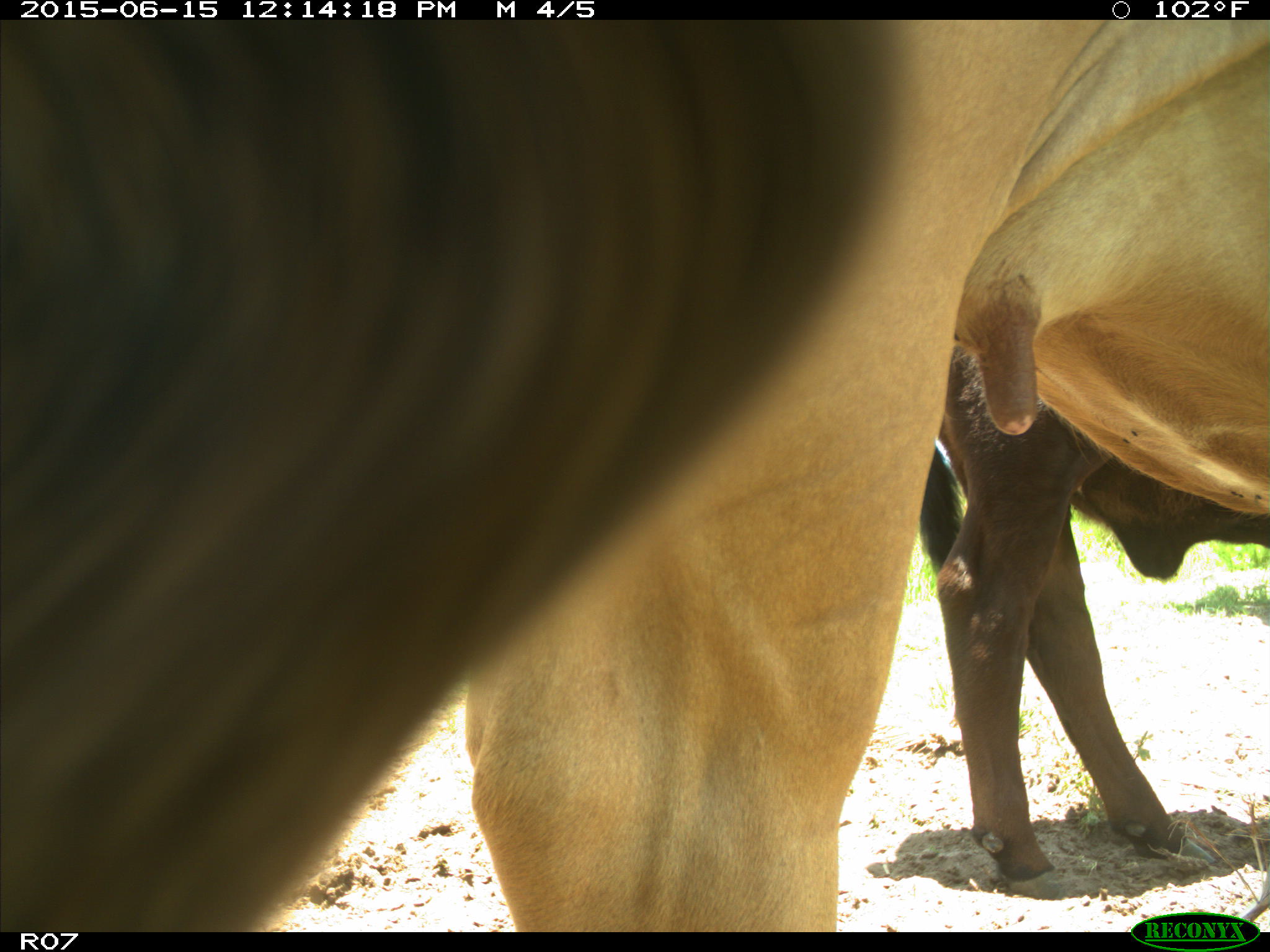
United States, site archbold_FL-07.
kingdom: Animalia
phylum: Chordata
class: Mammalia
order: Artiodactyla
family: Bovidae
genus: Bos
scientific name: Bos taurus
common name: domestic cow